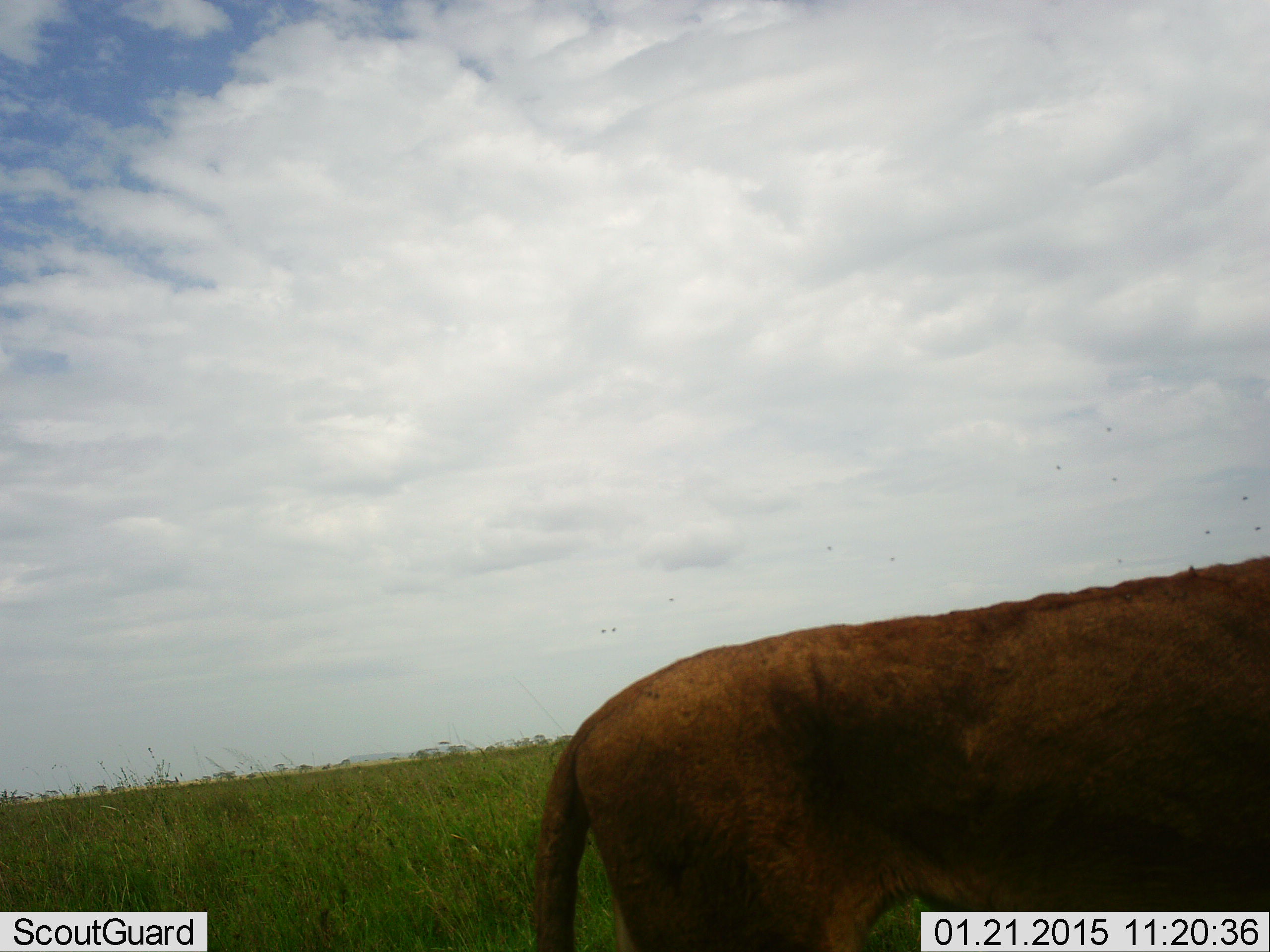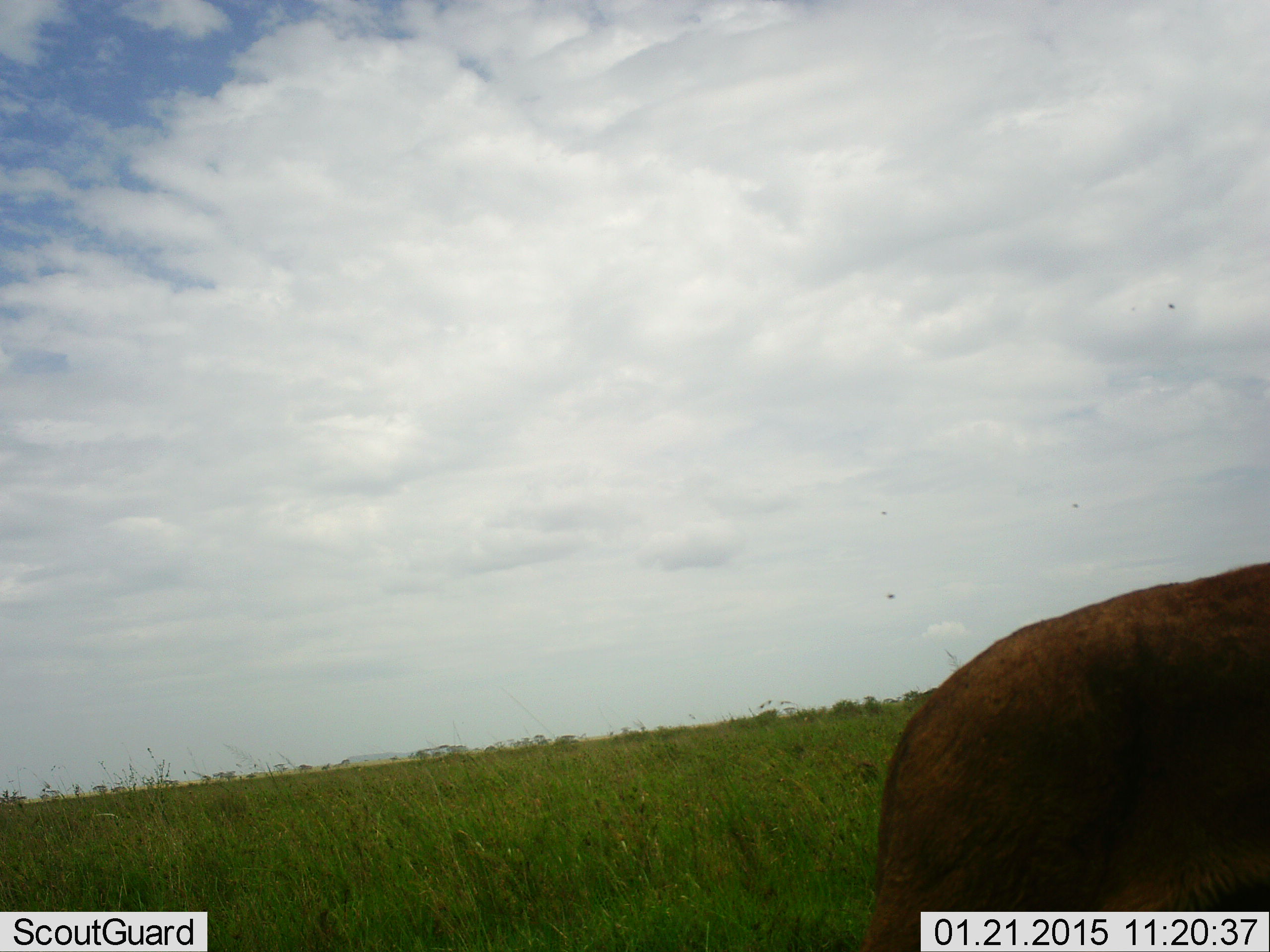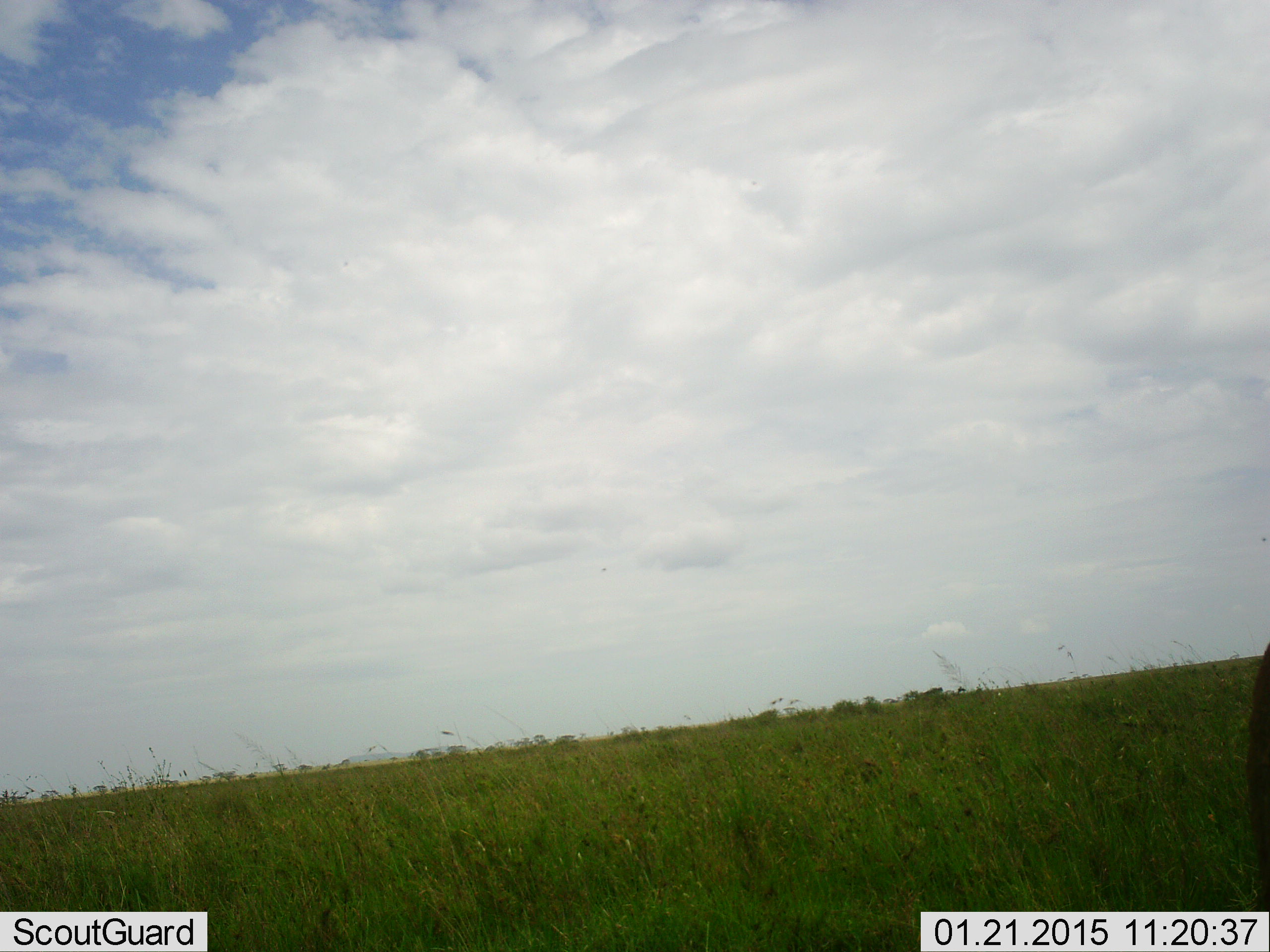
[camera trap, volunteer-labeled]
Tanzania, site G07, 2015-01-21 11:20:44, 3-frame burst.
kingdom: Animalia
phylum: Chordata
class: Mammalia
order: Carnivora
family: Felidae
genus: Panthera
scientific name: Panthera leo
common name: lion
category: lionfemale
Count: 1.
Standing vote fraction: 11%.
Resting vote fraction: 0%.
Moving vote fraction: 100%.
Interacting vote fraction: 0%.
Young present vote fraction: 0%.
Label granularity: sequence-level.